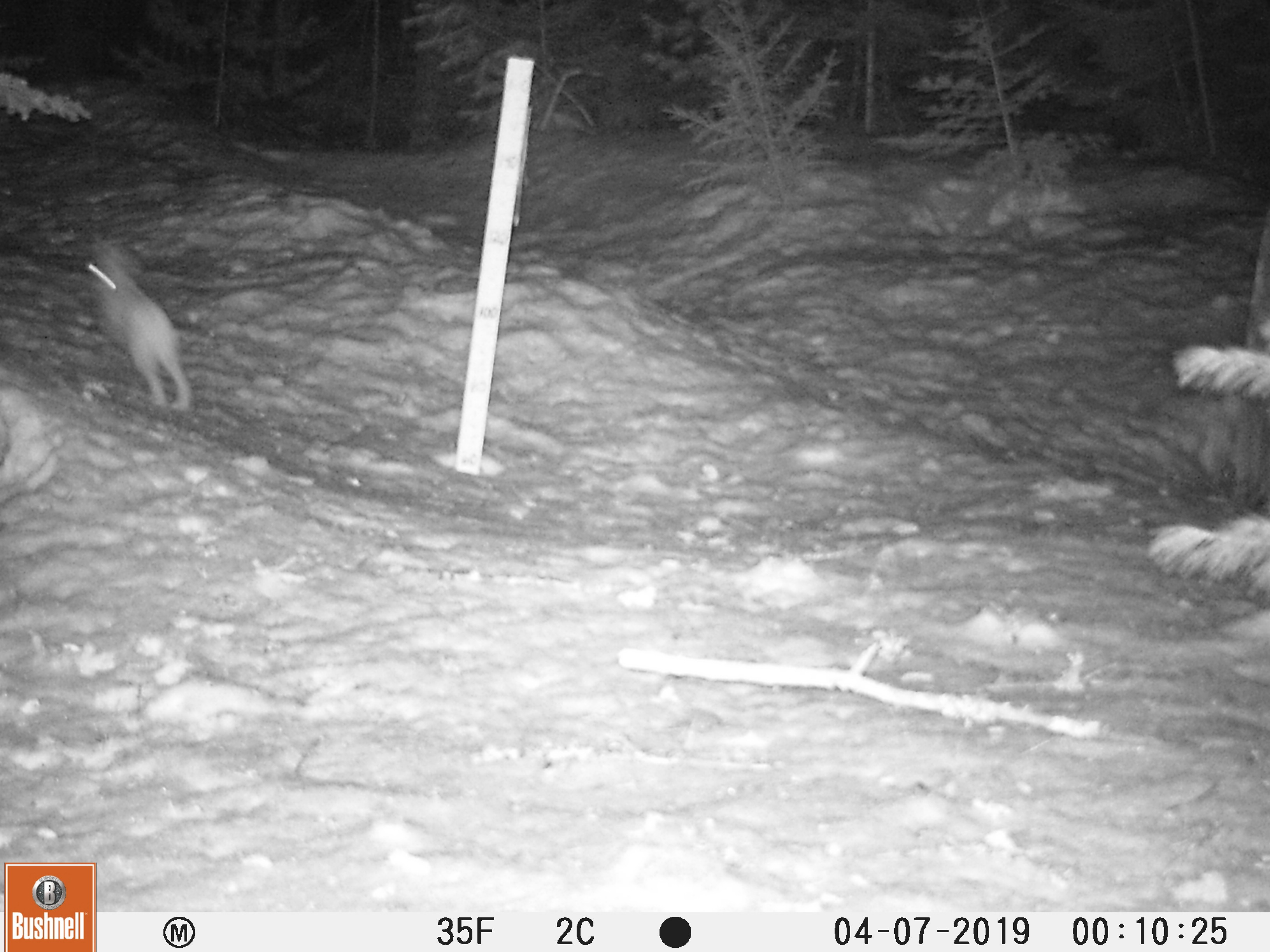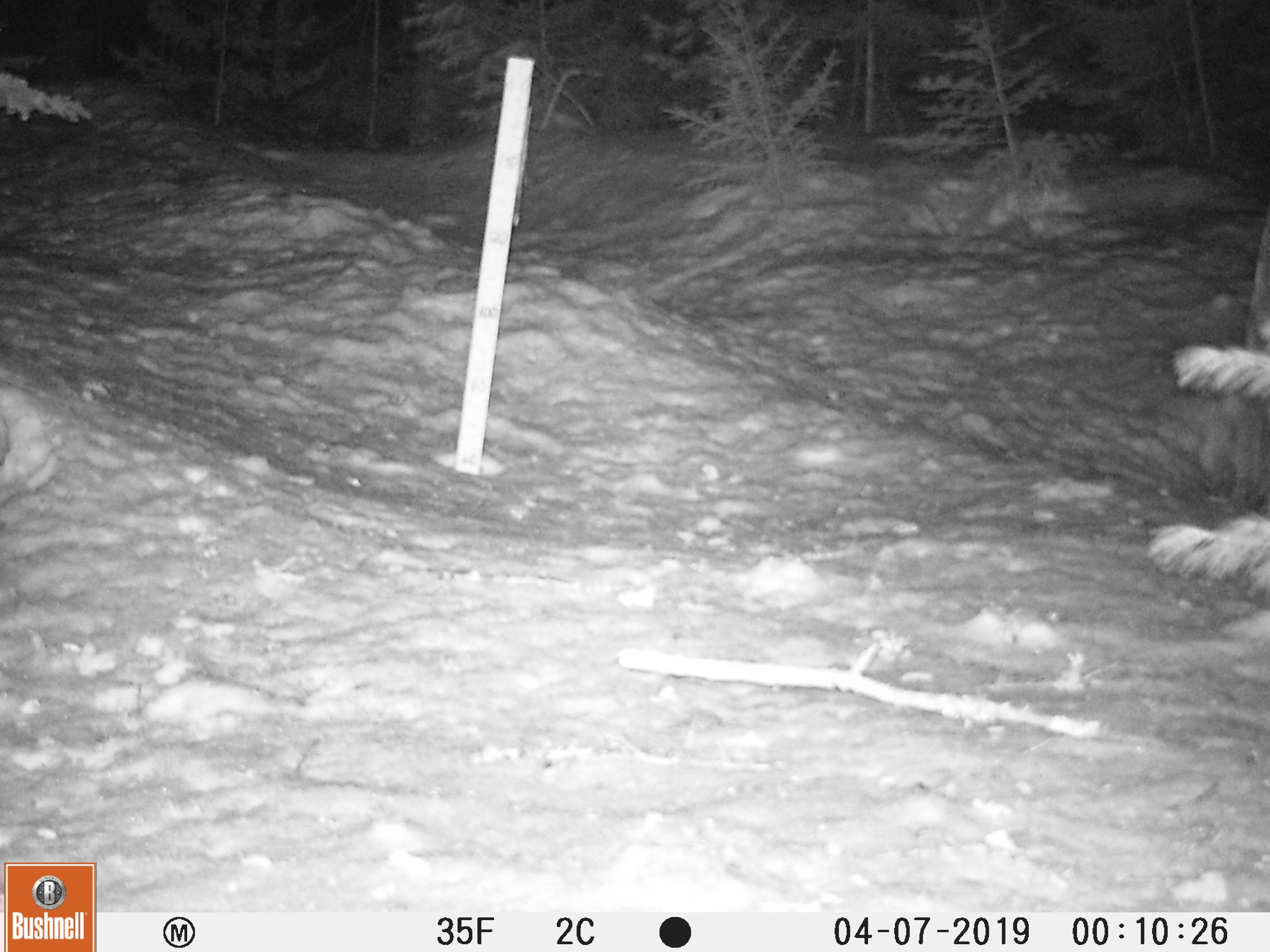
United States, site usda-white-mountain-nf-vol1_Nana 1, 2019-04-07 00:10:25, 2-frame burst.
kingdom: Animalia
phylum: Chordata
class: Mammalia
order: Lagomorpha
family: Leporidae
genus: Lepus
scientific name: Lepus americanus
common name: snowshoe hare